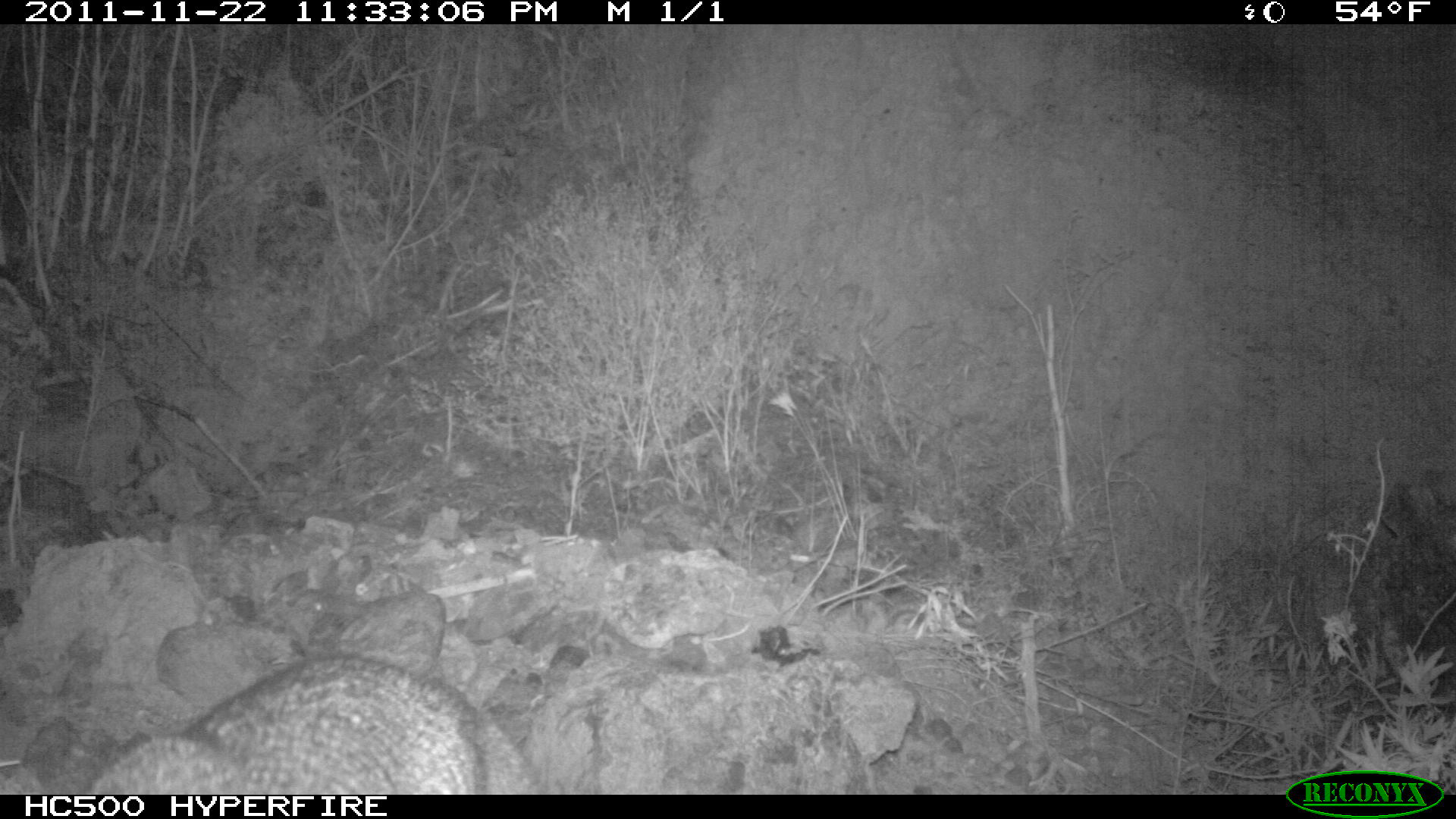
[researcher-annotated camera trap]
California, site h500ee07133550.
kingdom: Animalia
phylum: Chordata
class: Mammalia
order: Carnivora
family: Canidae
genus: Urocyon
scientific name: Urocyon littoralis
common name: island fox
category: fox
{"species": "fox (island fox) (Urocyon littoralis)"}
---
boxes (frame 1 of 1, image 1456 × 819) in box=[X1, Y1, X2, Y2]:
fox: box=[83, 652, 533, 795]